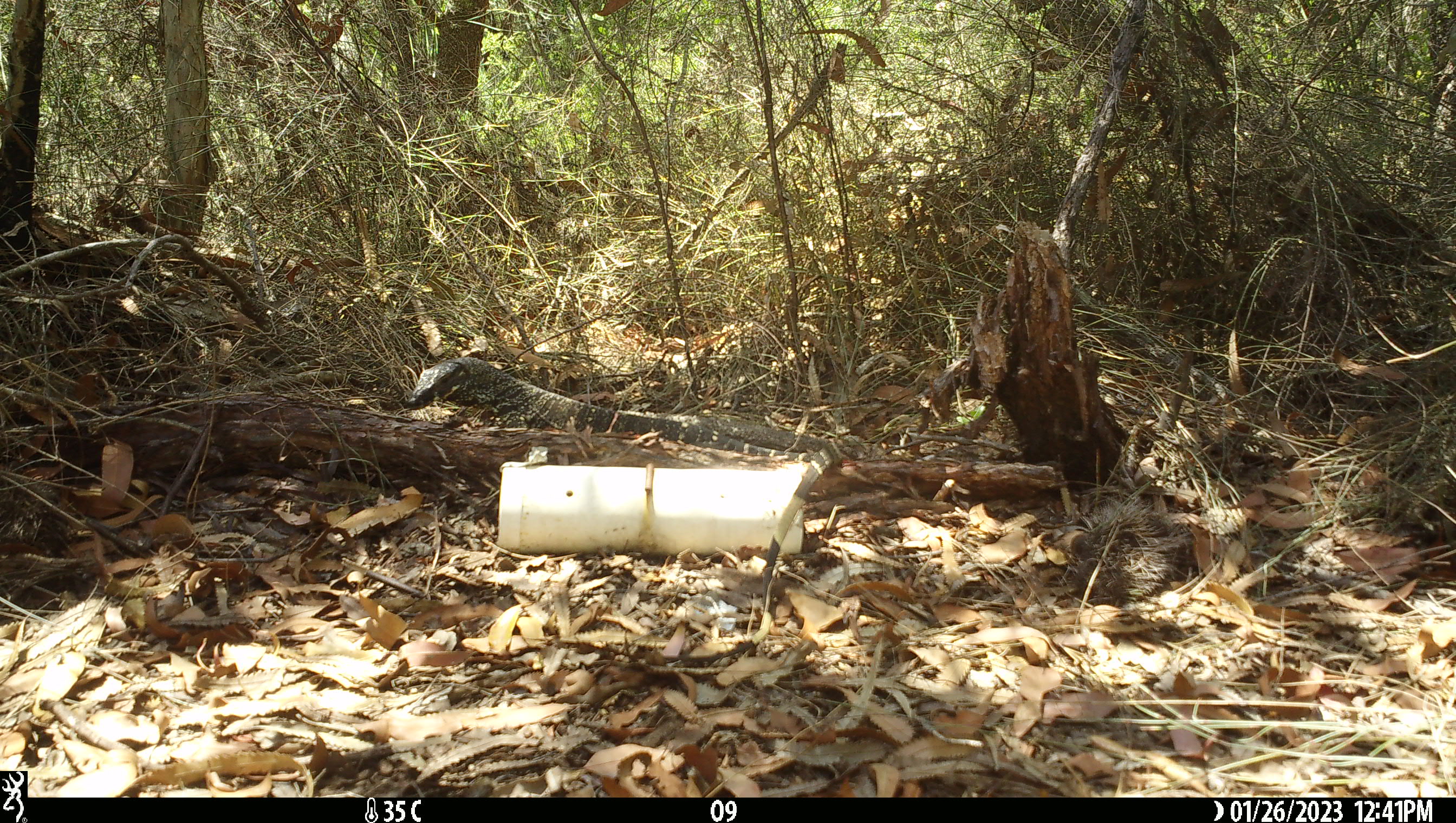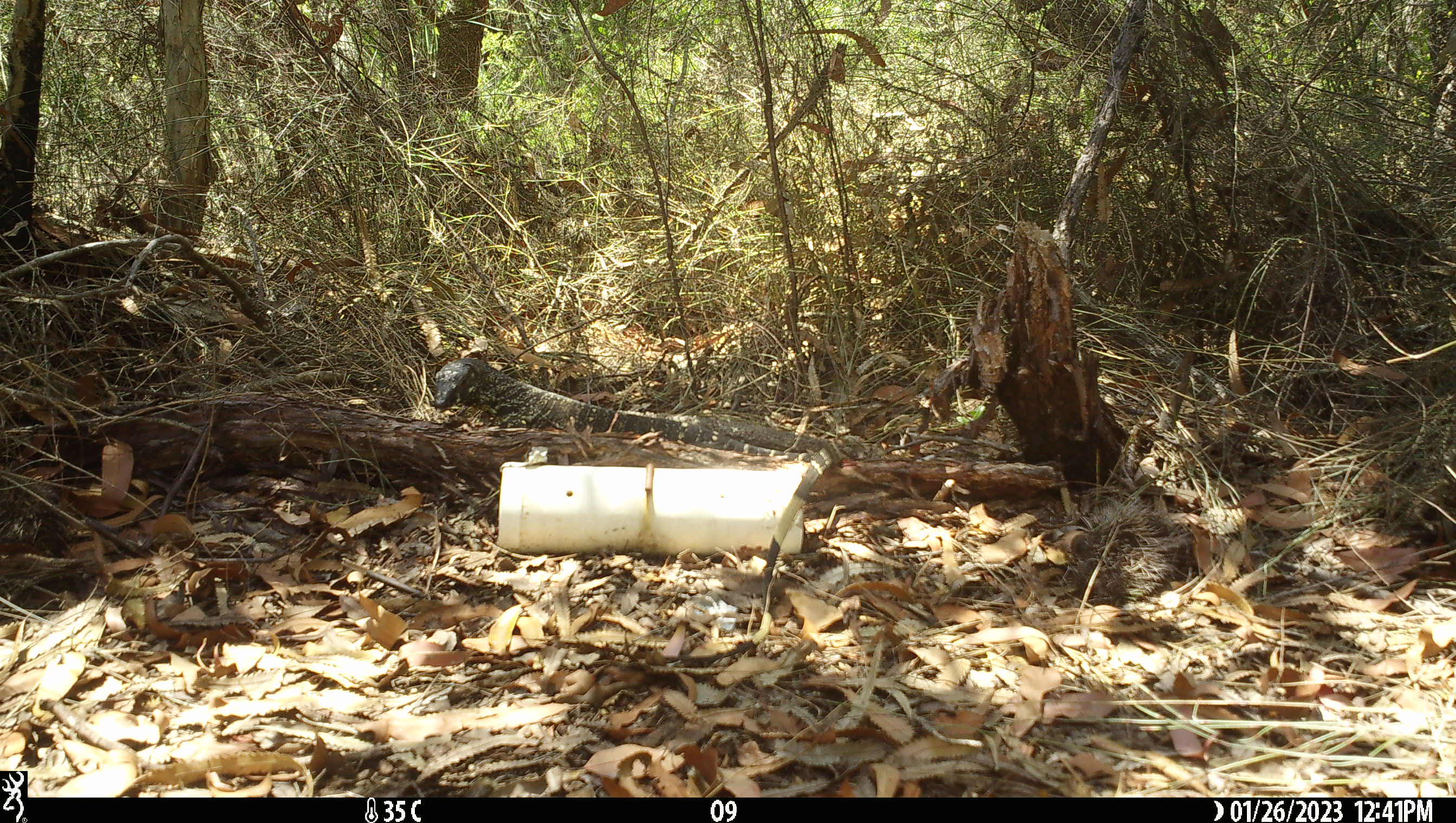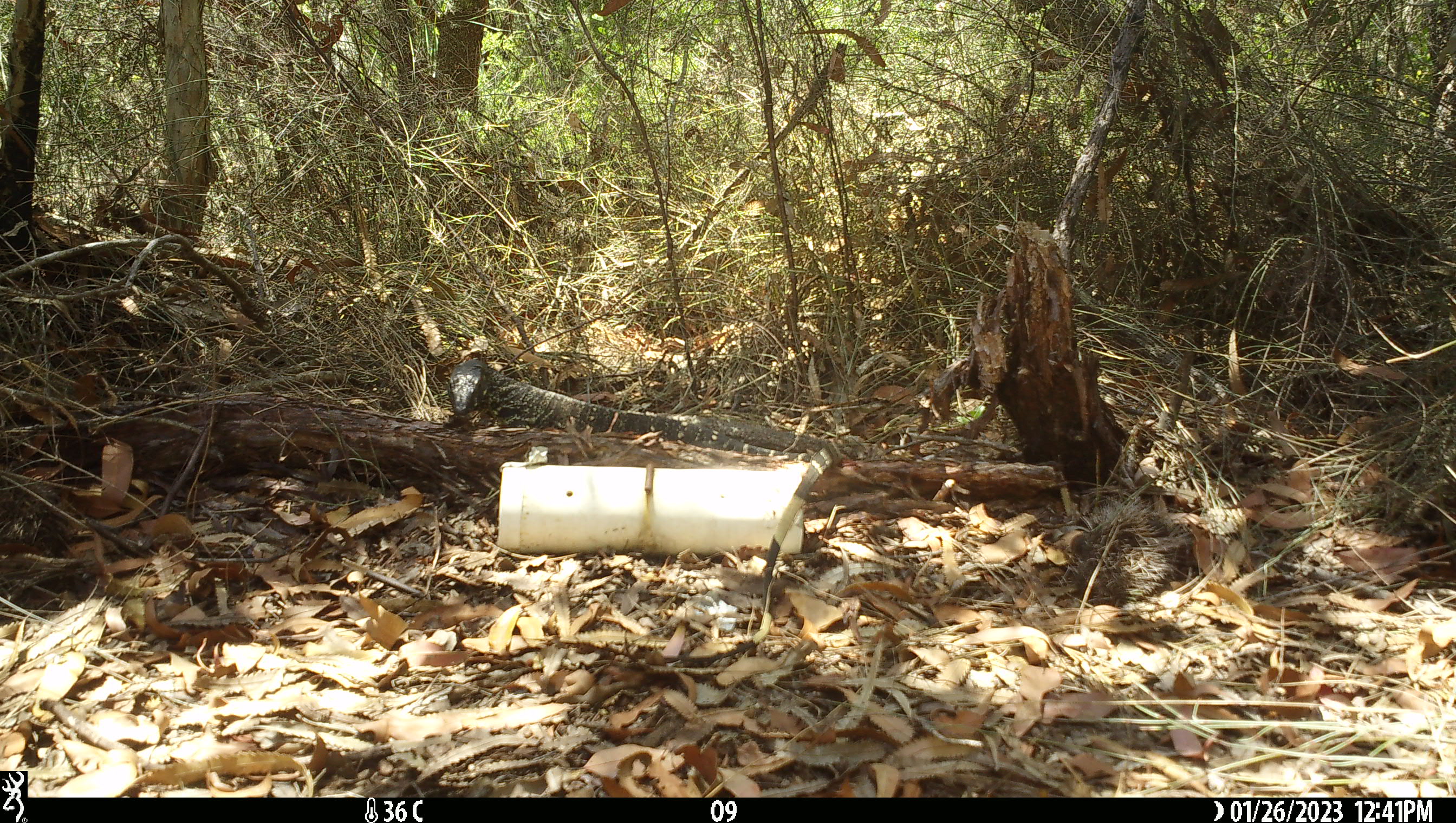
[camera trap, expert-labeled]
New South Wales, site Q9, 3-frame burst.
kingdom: Animalia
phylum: Chordata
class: Reptilia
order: Squamata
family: Varanidae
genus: Varanus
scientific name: Varanus varius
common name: lace monitor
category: goanna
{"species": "goanna (lace monitor) (Varanus varius)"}